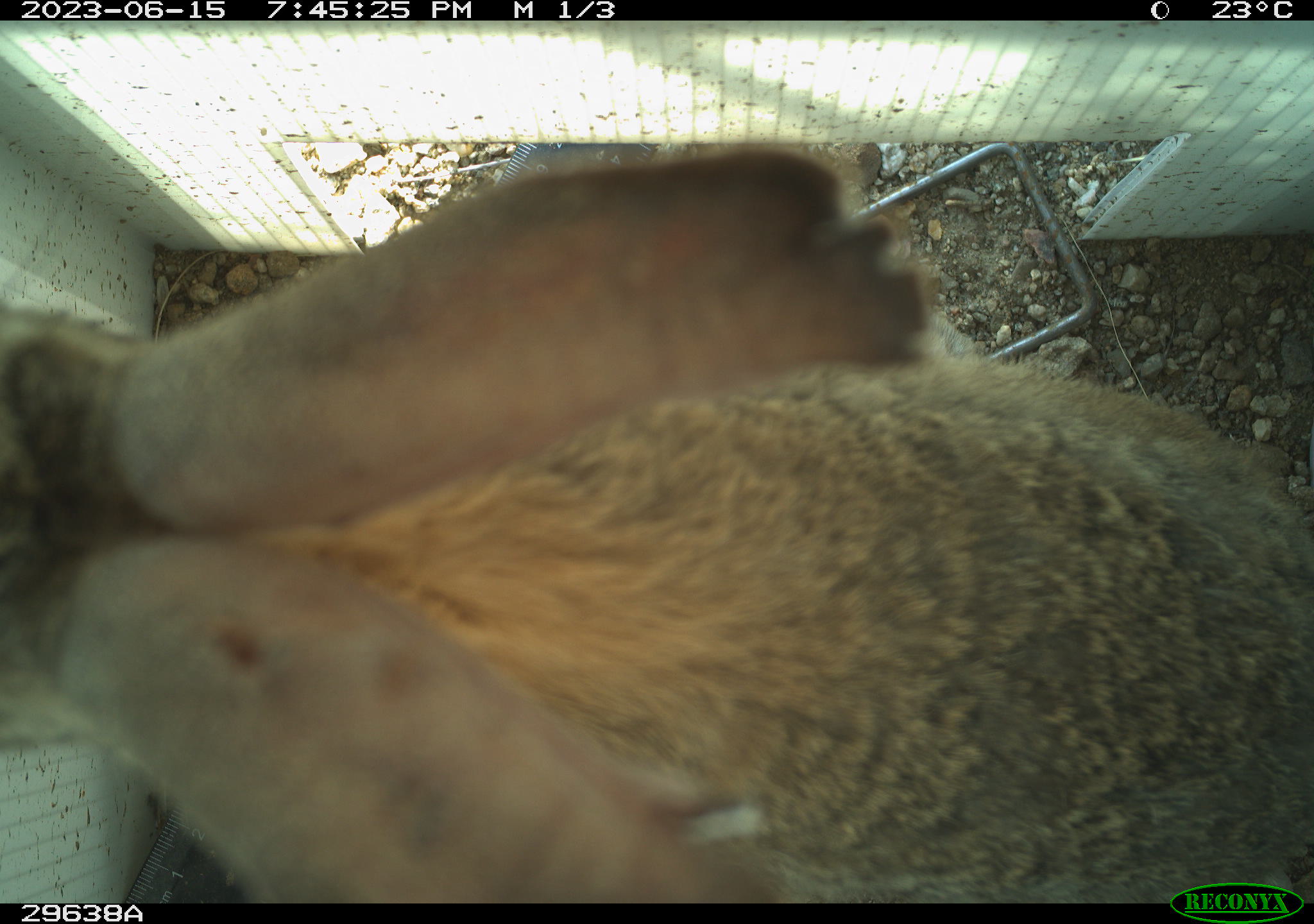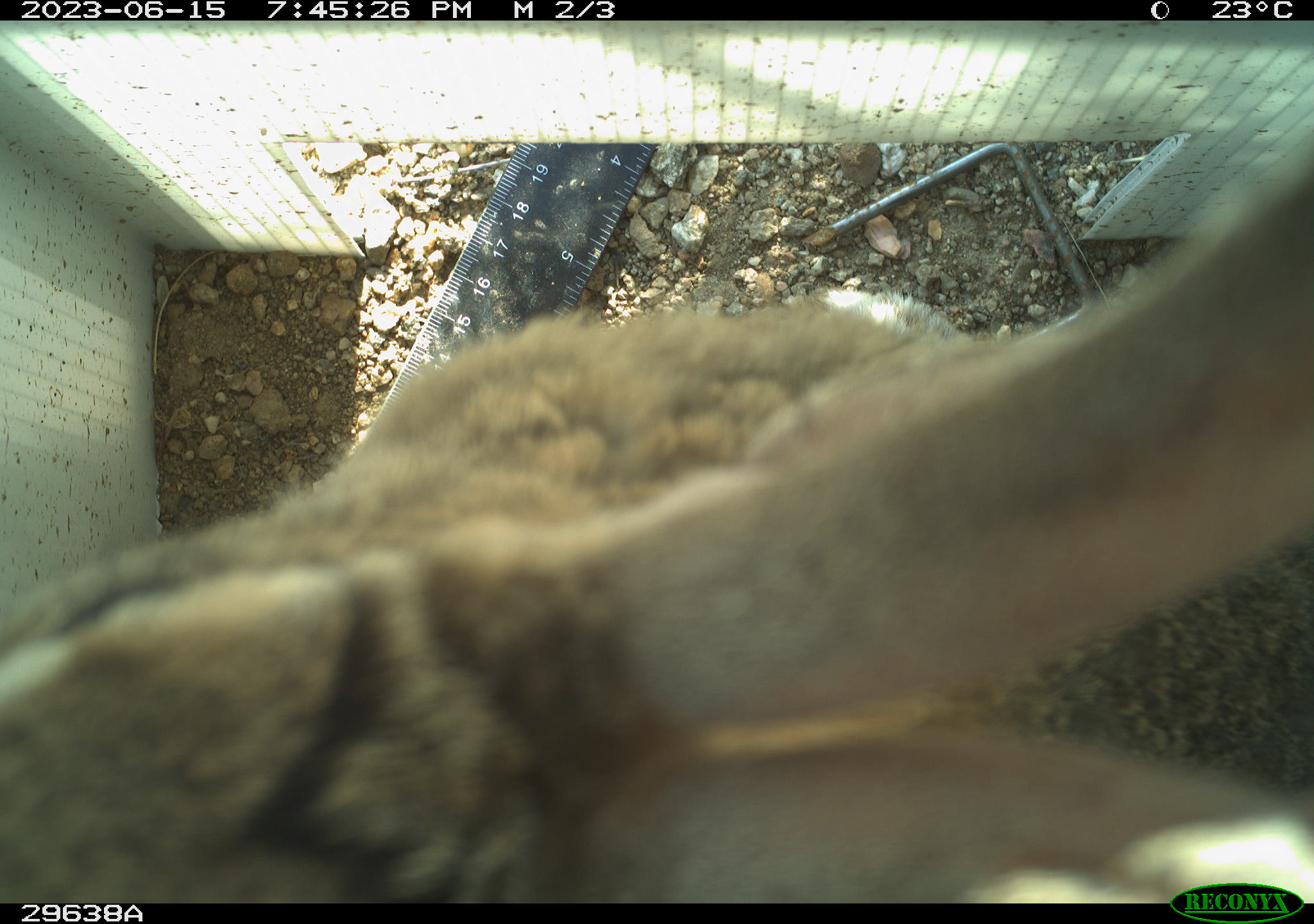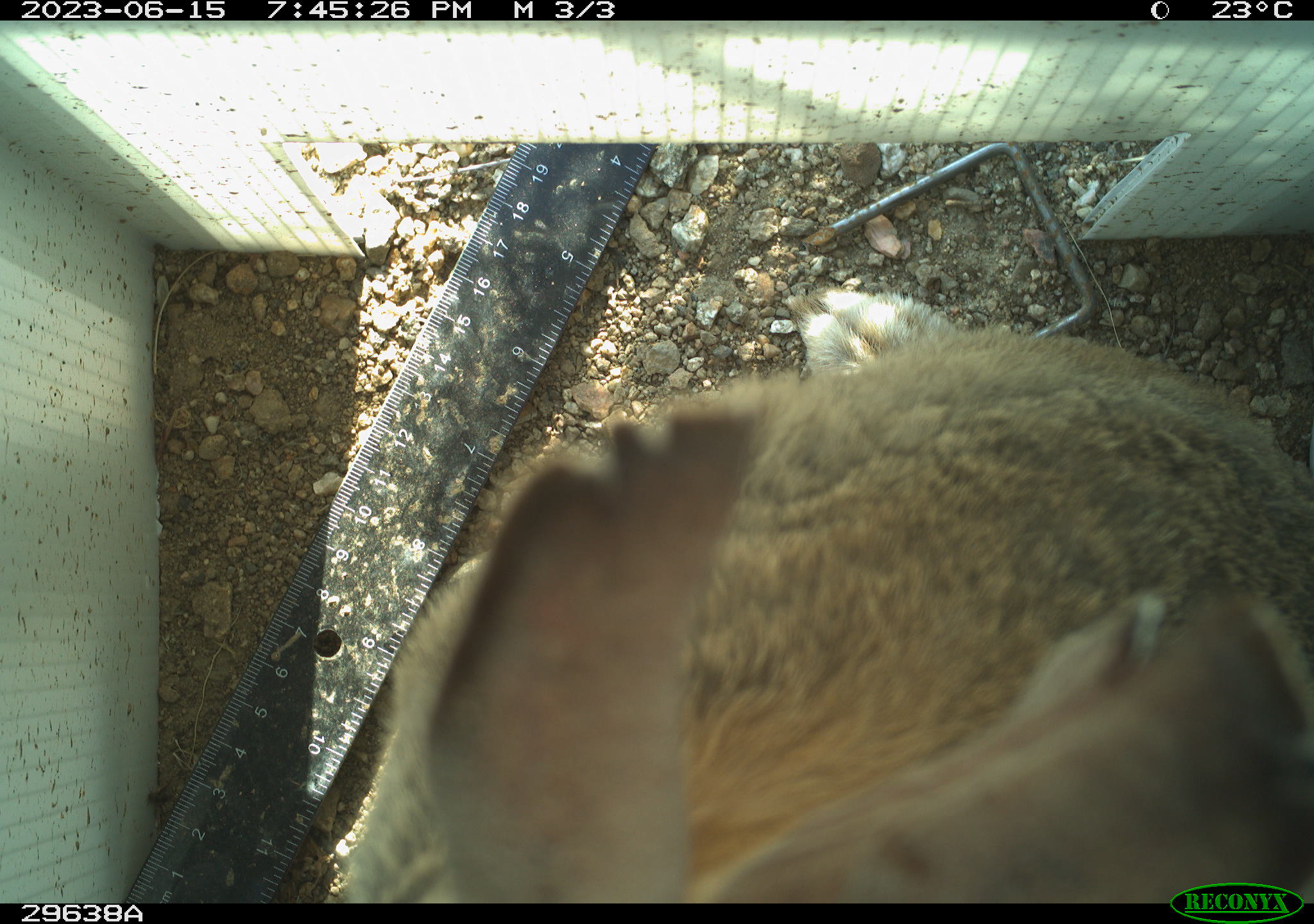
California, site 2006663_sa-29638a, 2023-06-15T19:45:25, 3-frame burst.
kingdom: Animalia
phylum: Chordata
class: Mammalia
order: Lagomorpha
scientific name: Lagomorpha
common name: hares, rabbits, and pikas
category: lagomorpha order